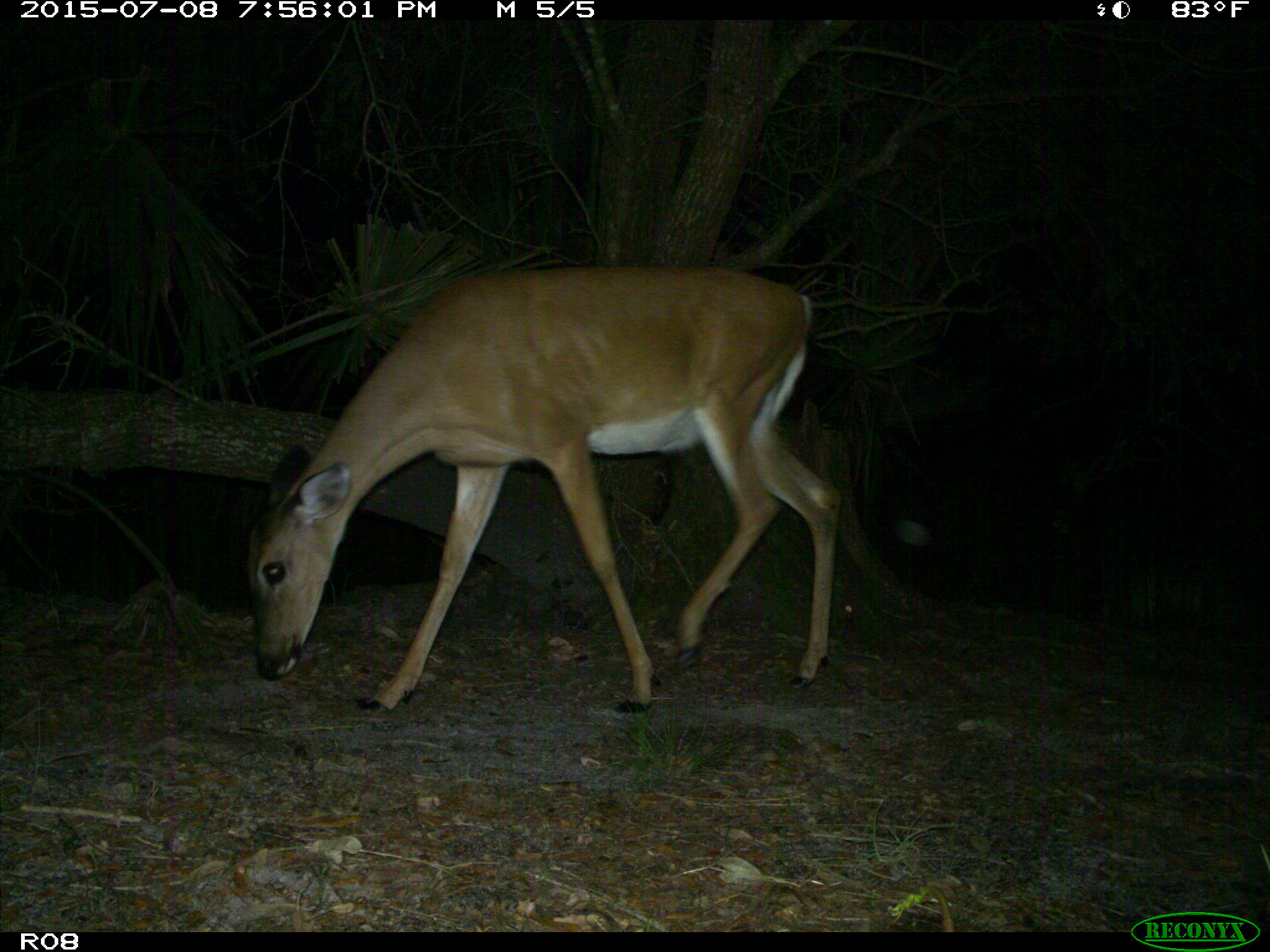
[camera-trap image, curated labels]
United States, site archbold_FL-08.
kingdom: Animalia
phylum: Chordata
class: Mammalia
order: Artiodactyla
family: Cervidae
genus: Odocoileus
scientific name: Odocoileus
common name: deer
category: unidentified deer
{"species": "unidentified deer (deer) (Odocoileus)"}